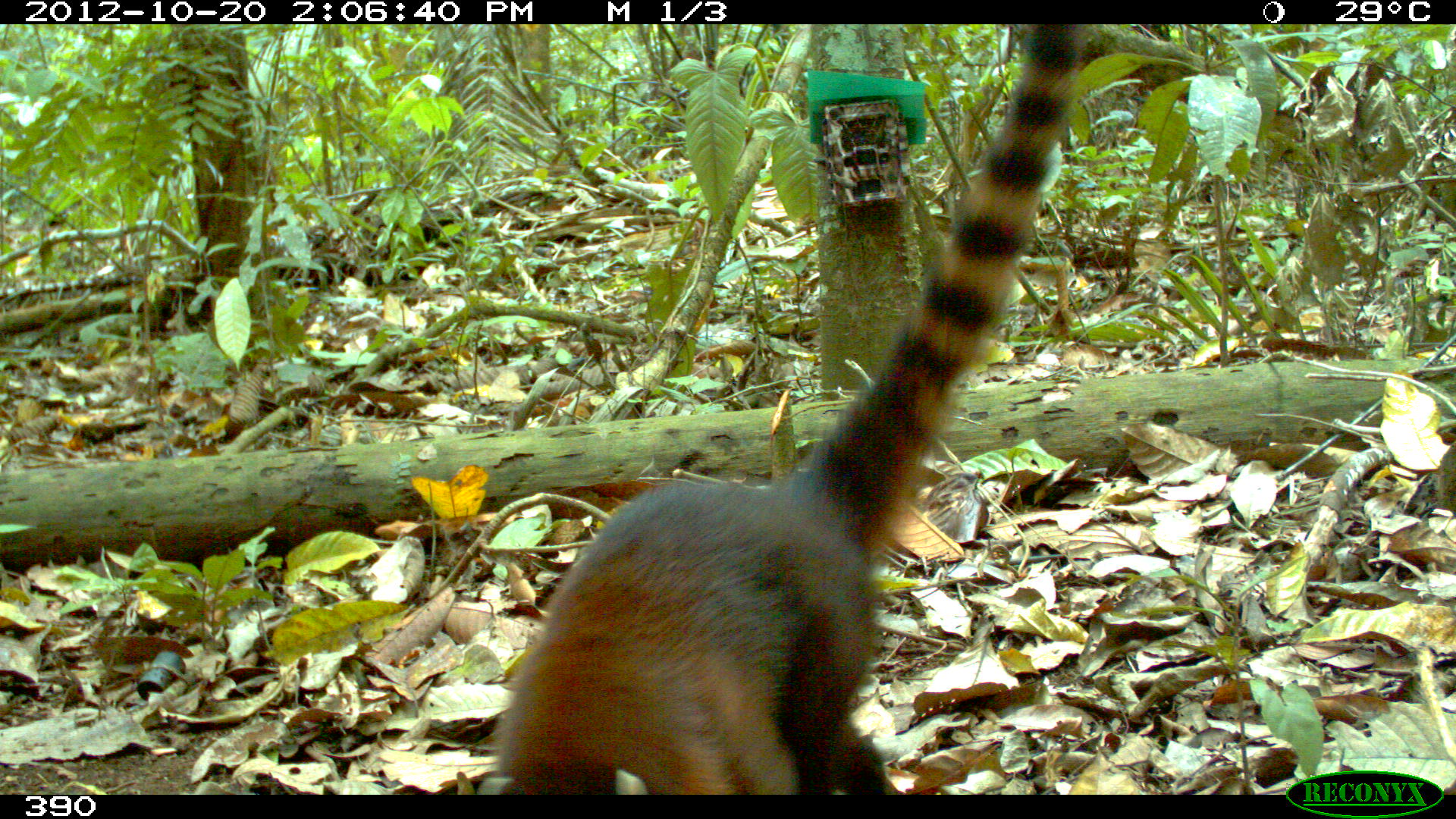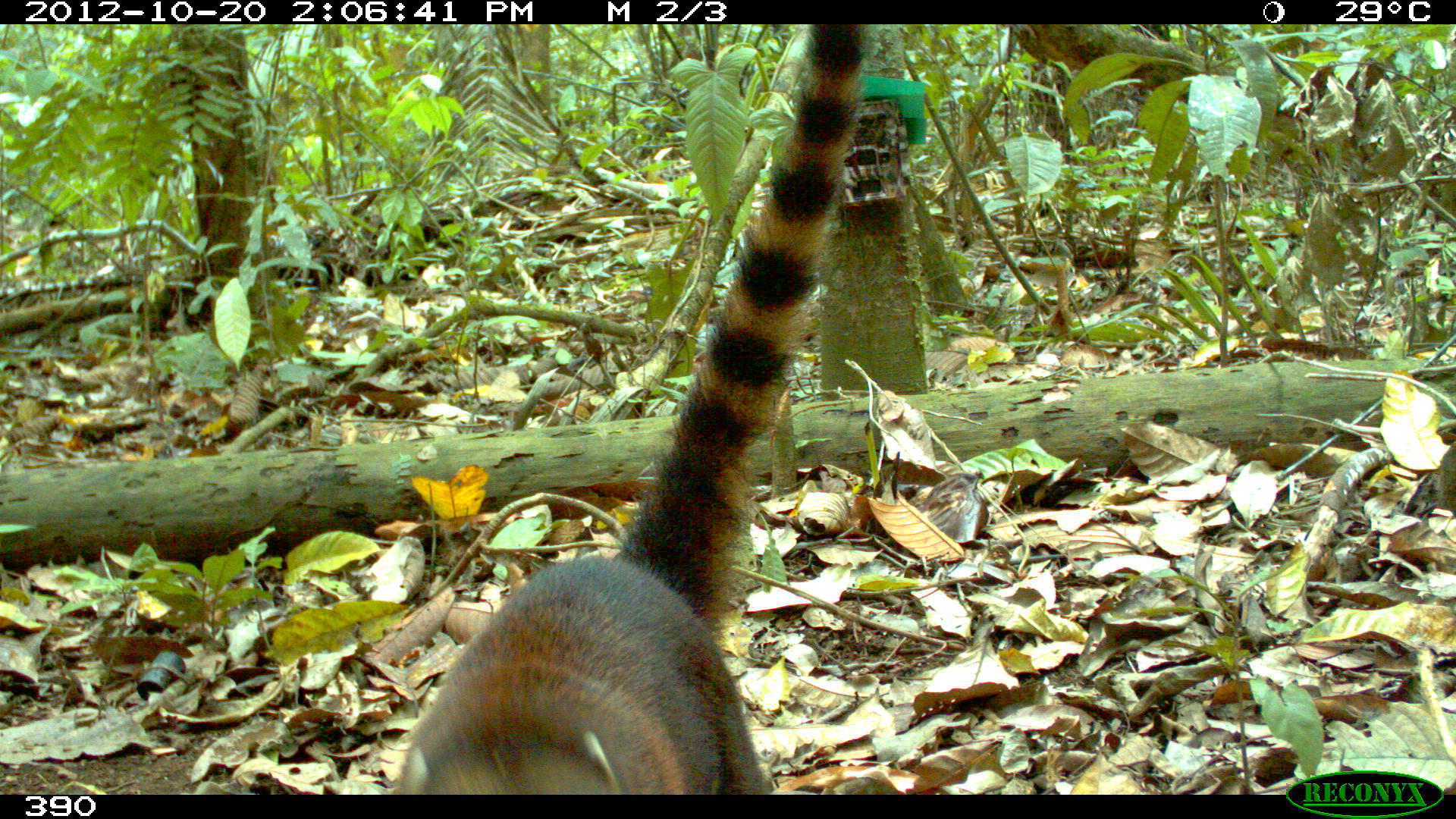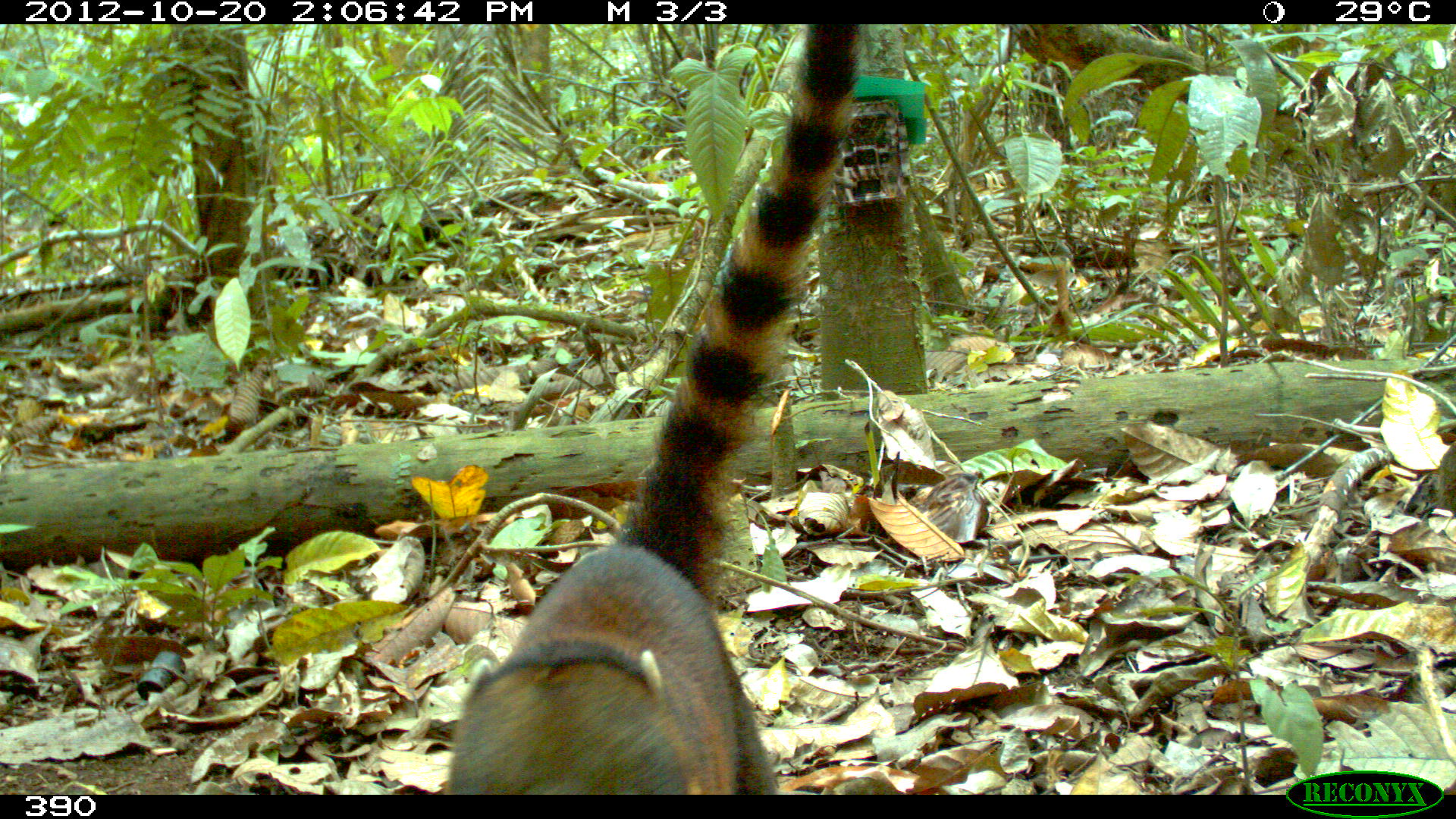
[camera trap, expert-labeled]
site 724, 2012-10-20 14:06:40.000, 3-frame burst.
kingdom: Animalia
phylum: Chordata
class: Mammalia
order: Carnivora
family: Procyonidae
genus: Nasua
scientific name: Nasua nasua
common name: south american coati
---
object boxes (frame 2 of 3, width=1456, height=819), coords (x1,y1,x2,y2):
nasua nasua: (394,24,866,794)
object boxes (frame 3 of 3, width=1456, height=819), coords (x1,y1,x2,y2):
nasua nasua: (443,23,864,794)